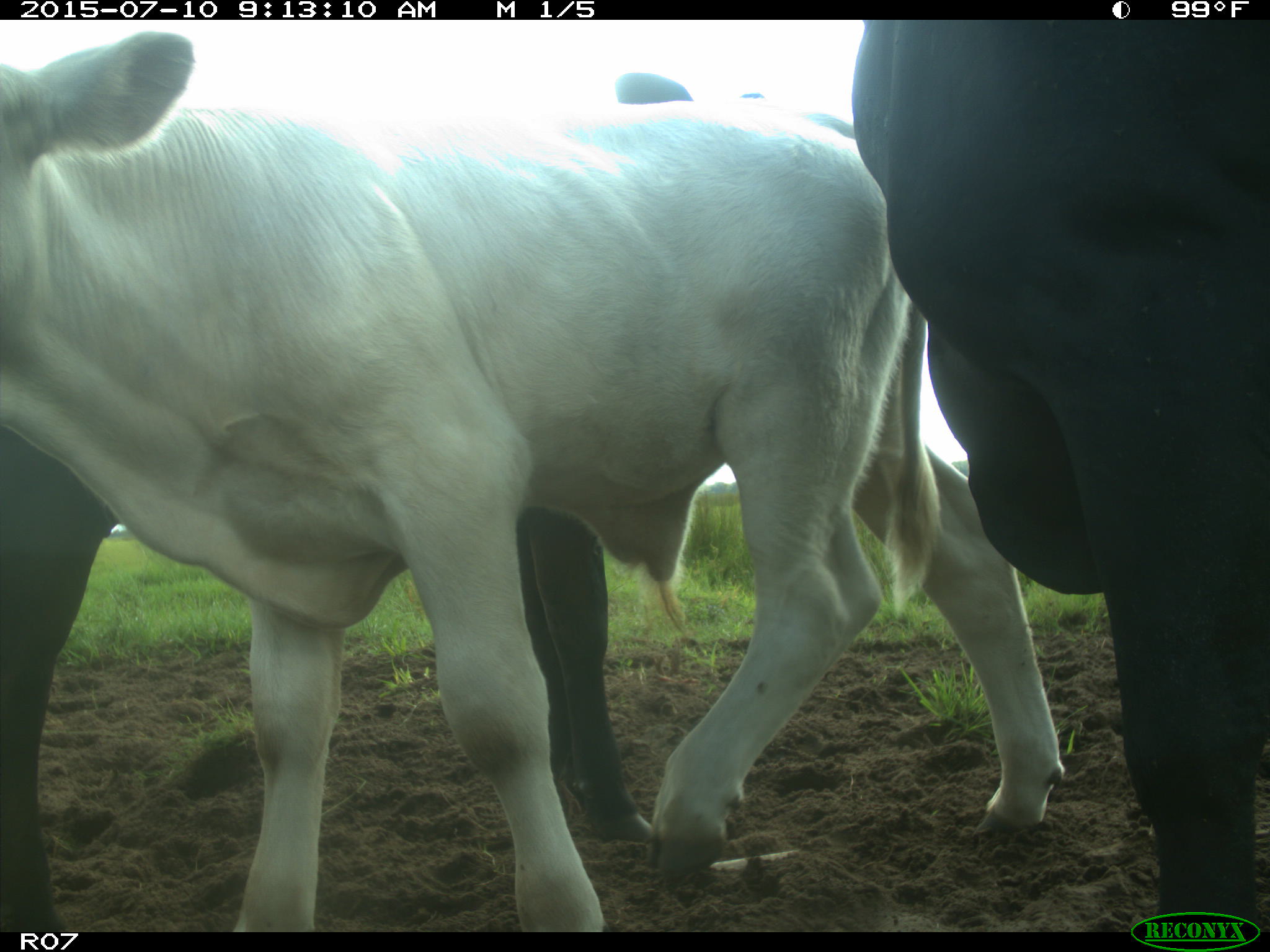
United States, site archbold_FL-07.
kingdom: Animalia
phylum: Chordata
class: Mammalia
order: Artiodactyla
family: Bovidae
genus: Bos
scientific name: Bos taurus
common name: domestic cow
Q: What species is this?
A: Bos taurus (domestic cow).